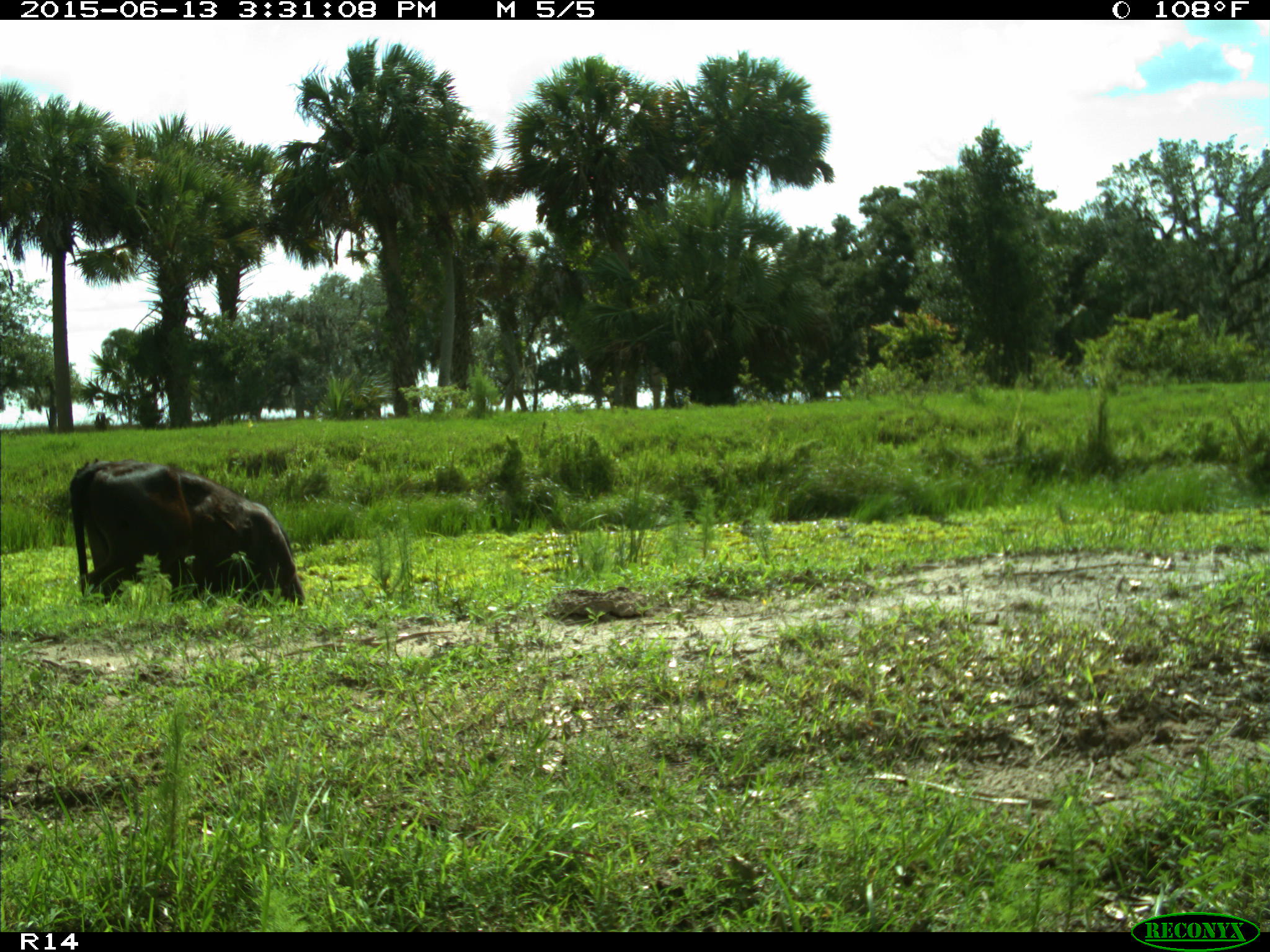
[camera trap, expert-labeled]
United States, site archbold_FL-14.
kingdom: Animalia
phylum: Chordata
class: Mammalia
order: Artiodactyla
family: Bovidae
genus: Bos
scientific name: Bos taurus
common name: domestic cow